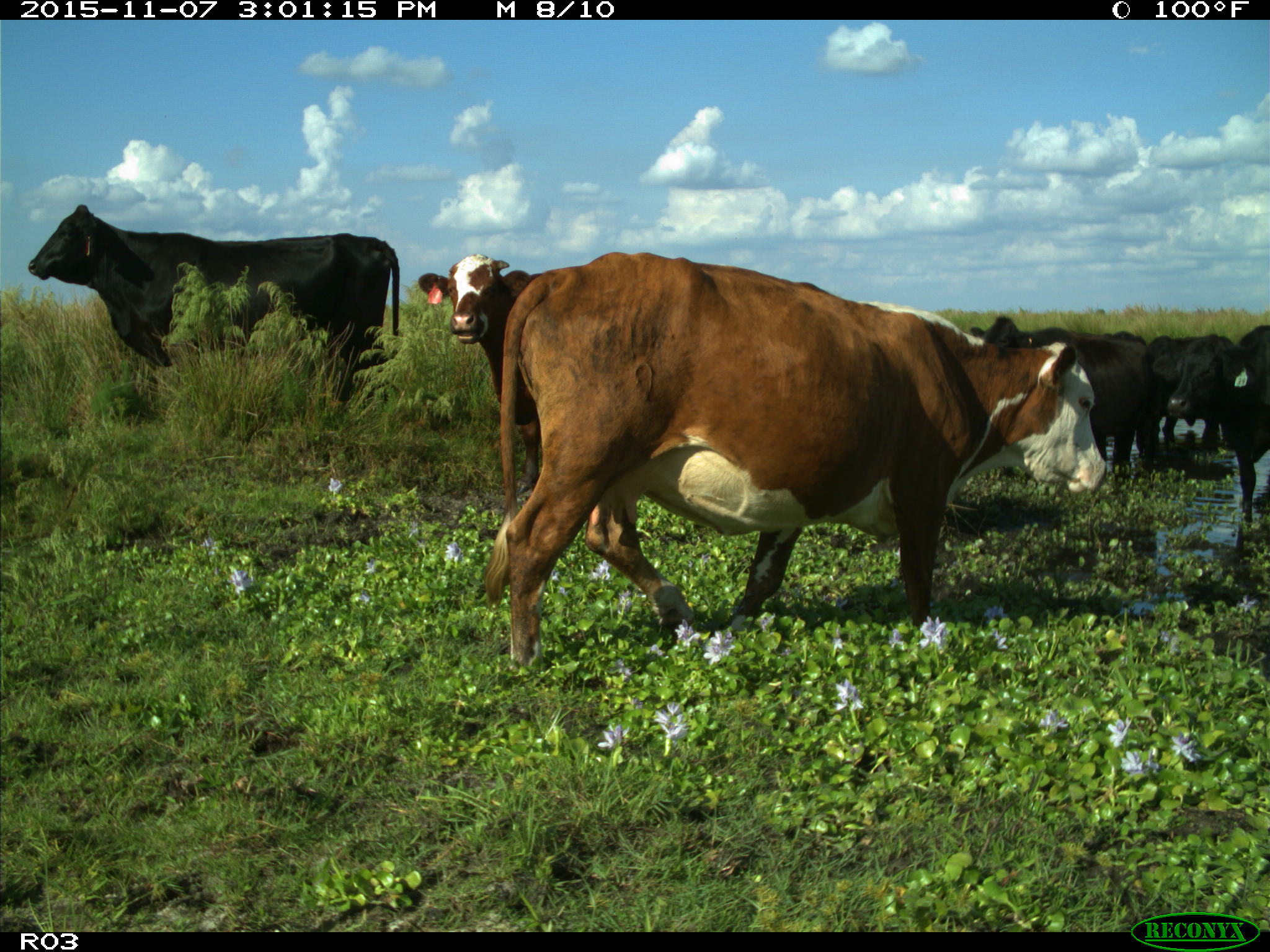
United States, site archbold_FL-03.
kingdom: Animalia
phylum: Chordata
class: Mammalia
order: Artiodactyla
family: Bovidae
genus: Bos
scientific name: Bos taurus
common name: domestic cow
Bos taurus (domestic cow).